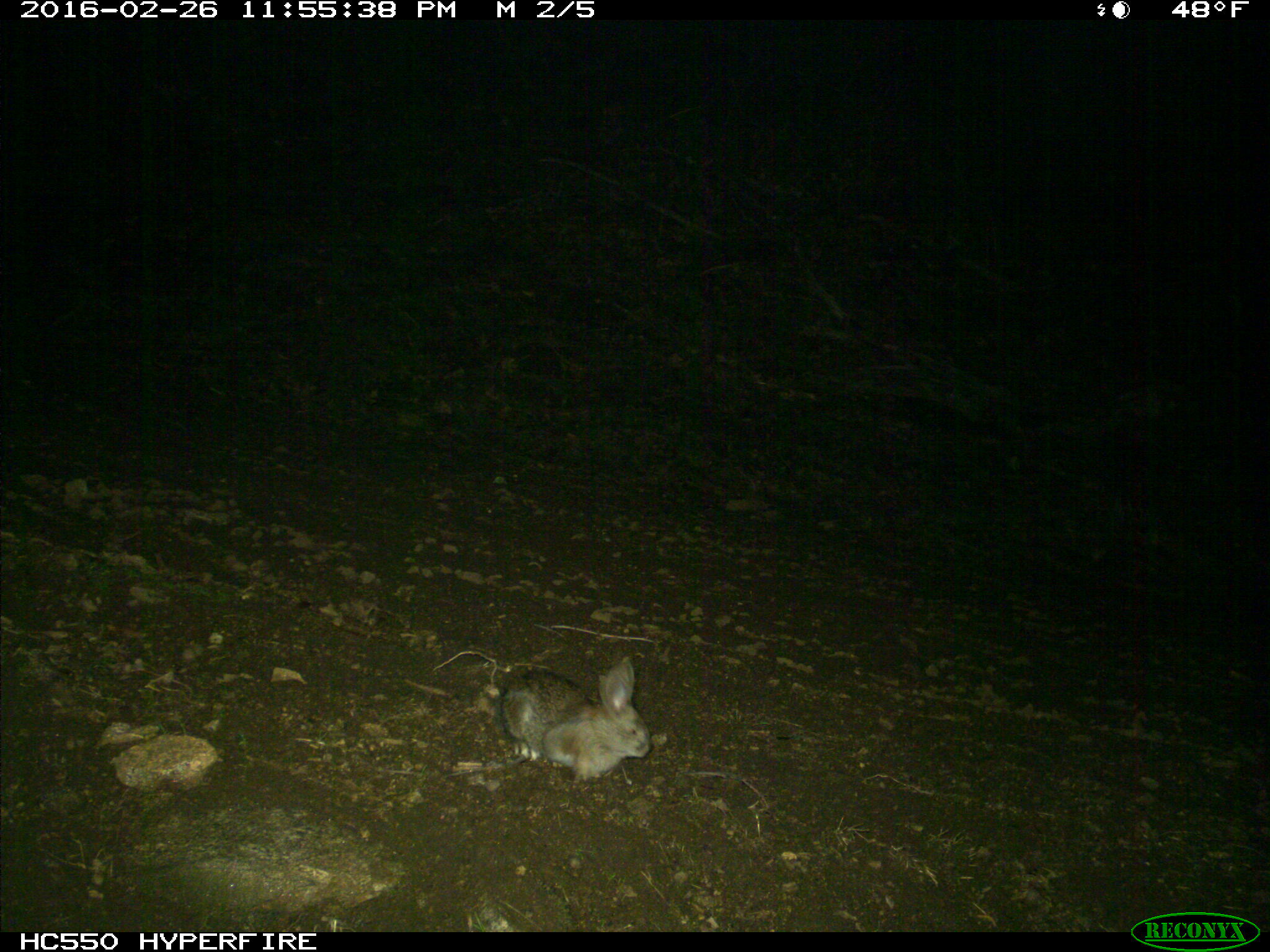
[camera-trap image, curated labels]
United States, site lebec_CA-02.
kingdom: Animalia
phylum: Chordata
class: Mammalia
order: Lagomorpha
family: Leporidae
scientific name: Leporidae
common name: rabbits and hares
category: unidentified rabbit